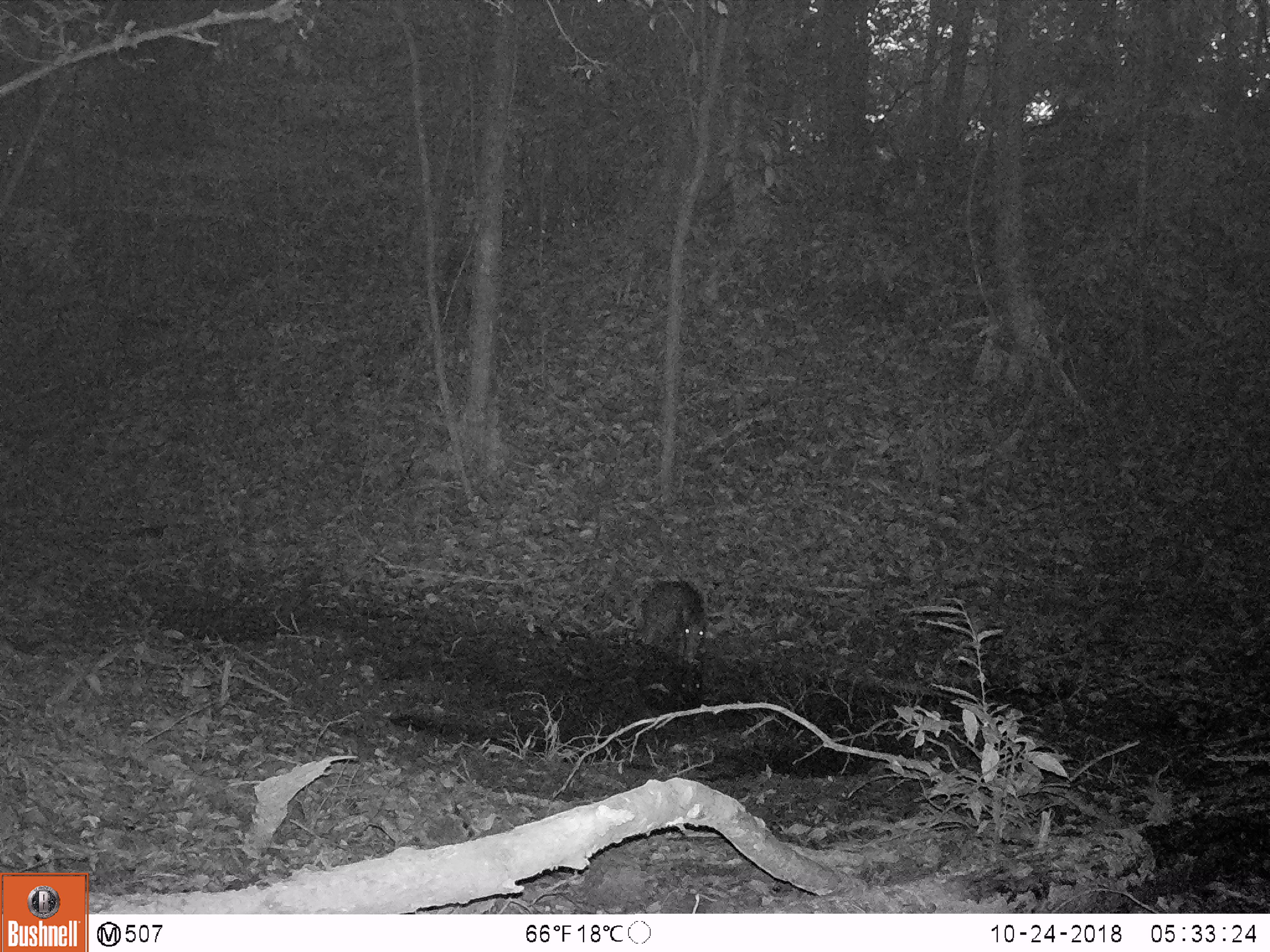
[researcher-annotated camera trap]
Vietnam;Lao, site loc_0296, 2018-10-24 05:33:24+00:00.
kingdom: Animalia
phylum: Chordata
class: Mammalia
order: Artiodactyla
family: Suidae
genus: Sus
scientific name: Sus scrofa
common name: eurasian wild pig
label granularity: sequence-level